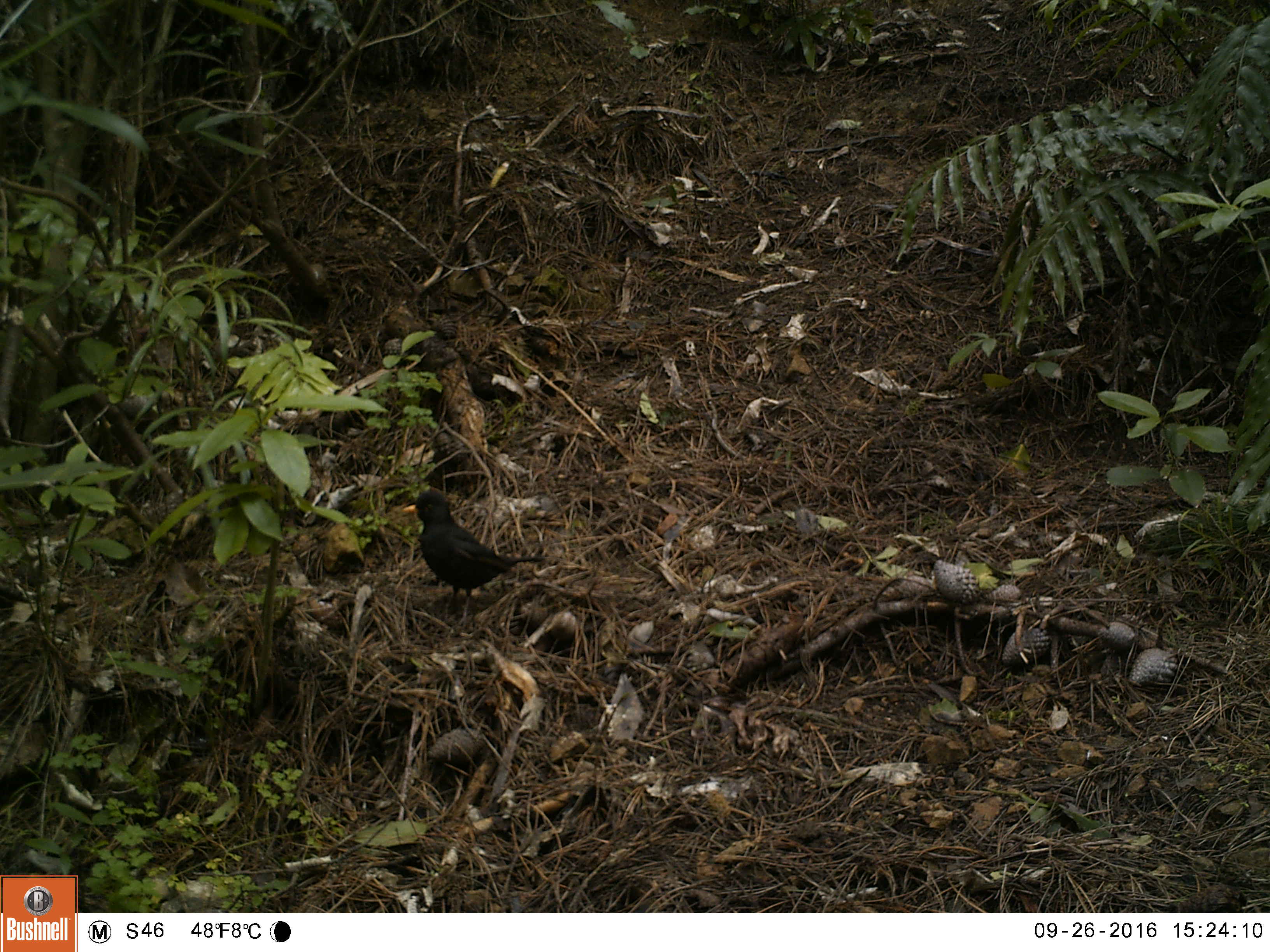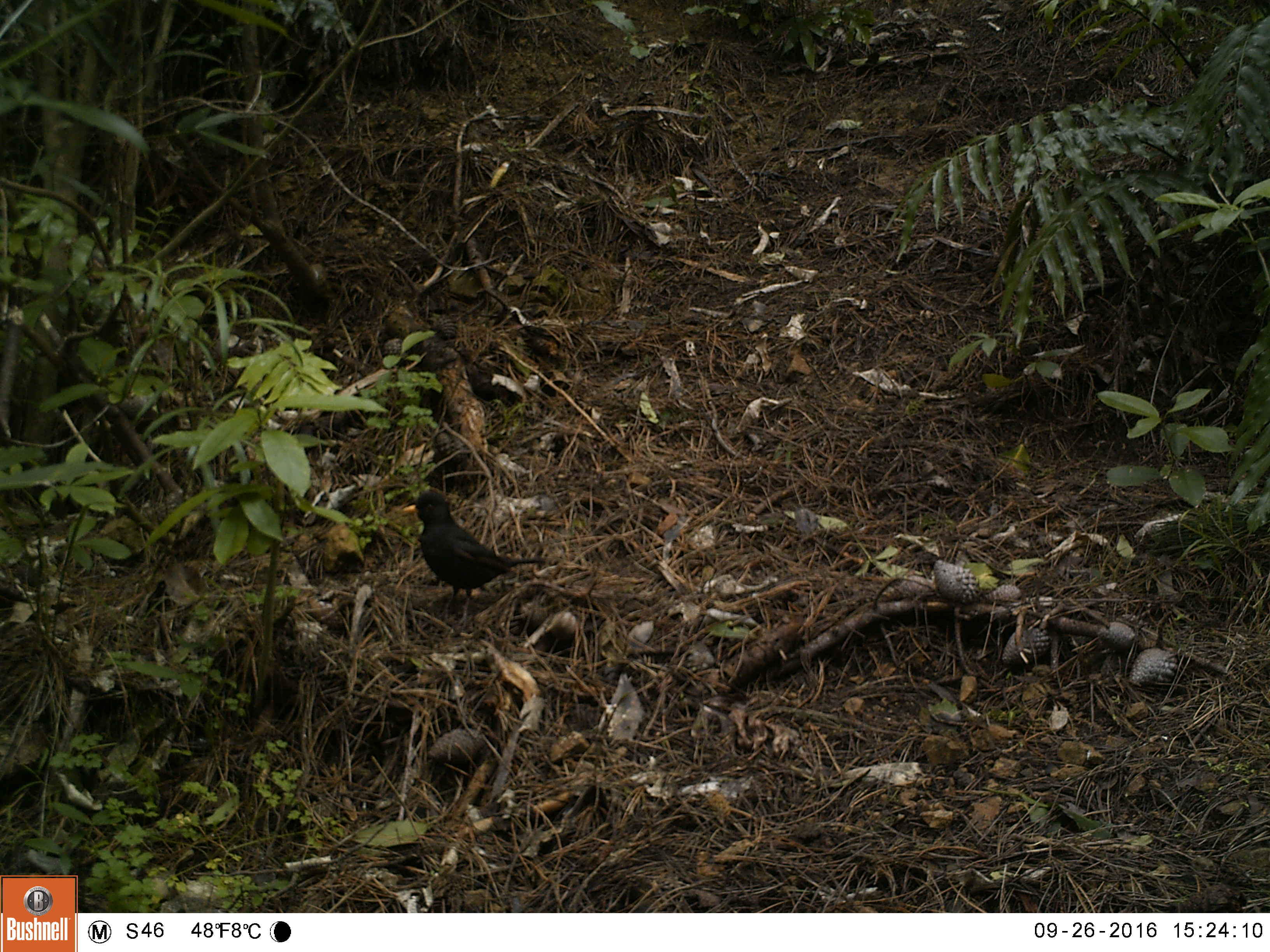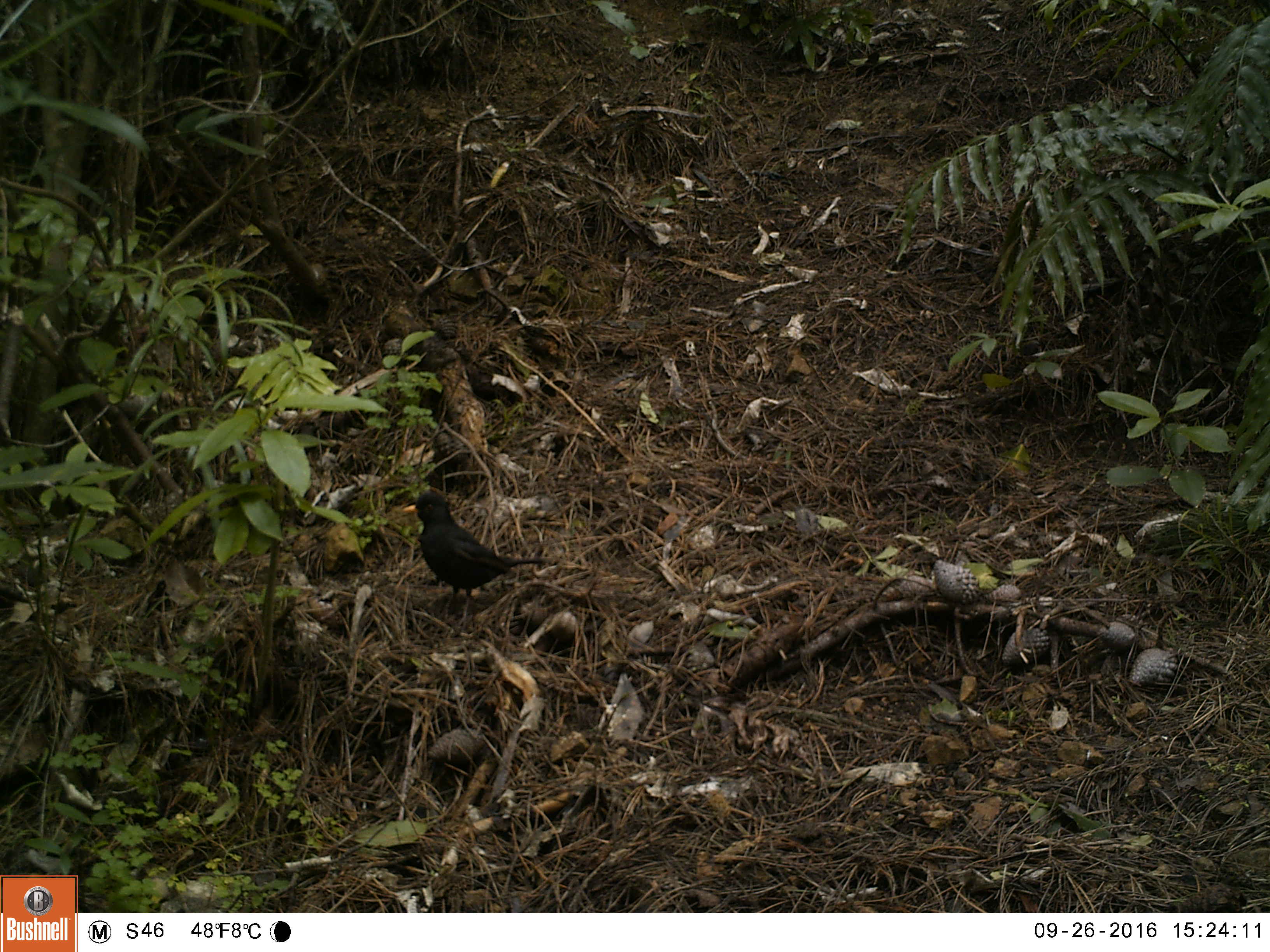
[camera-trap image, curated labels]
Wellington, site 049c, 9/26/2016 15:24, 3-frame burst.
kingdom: Animalia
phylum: Chordata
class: Aves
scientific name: Aves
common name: bird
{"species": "bird (Aves)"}